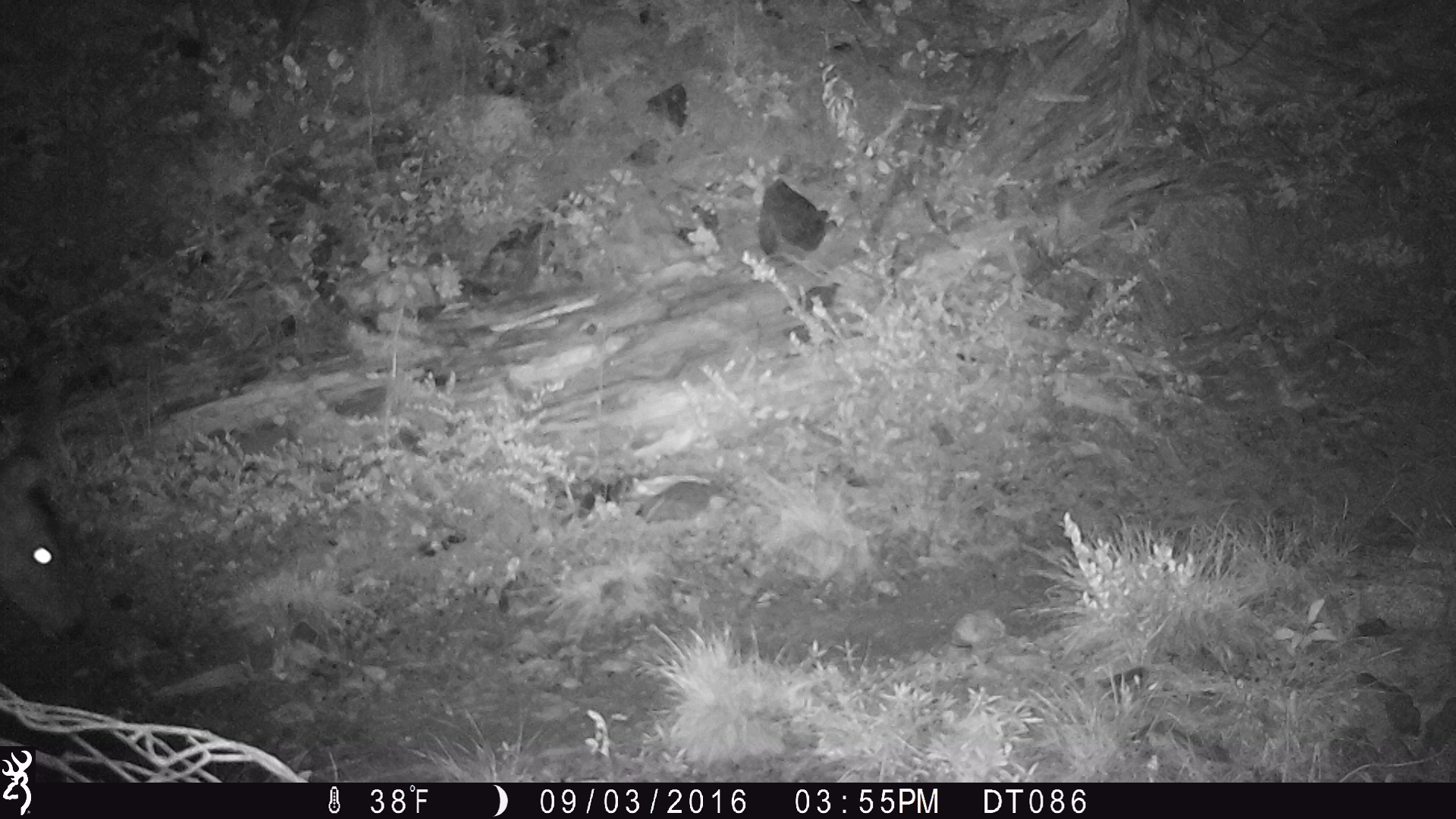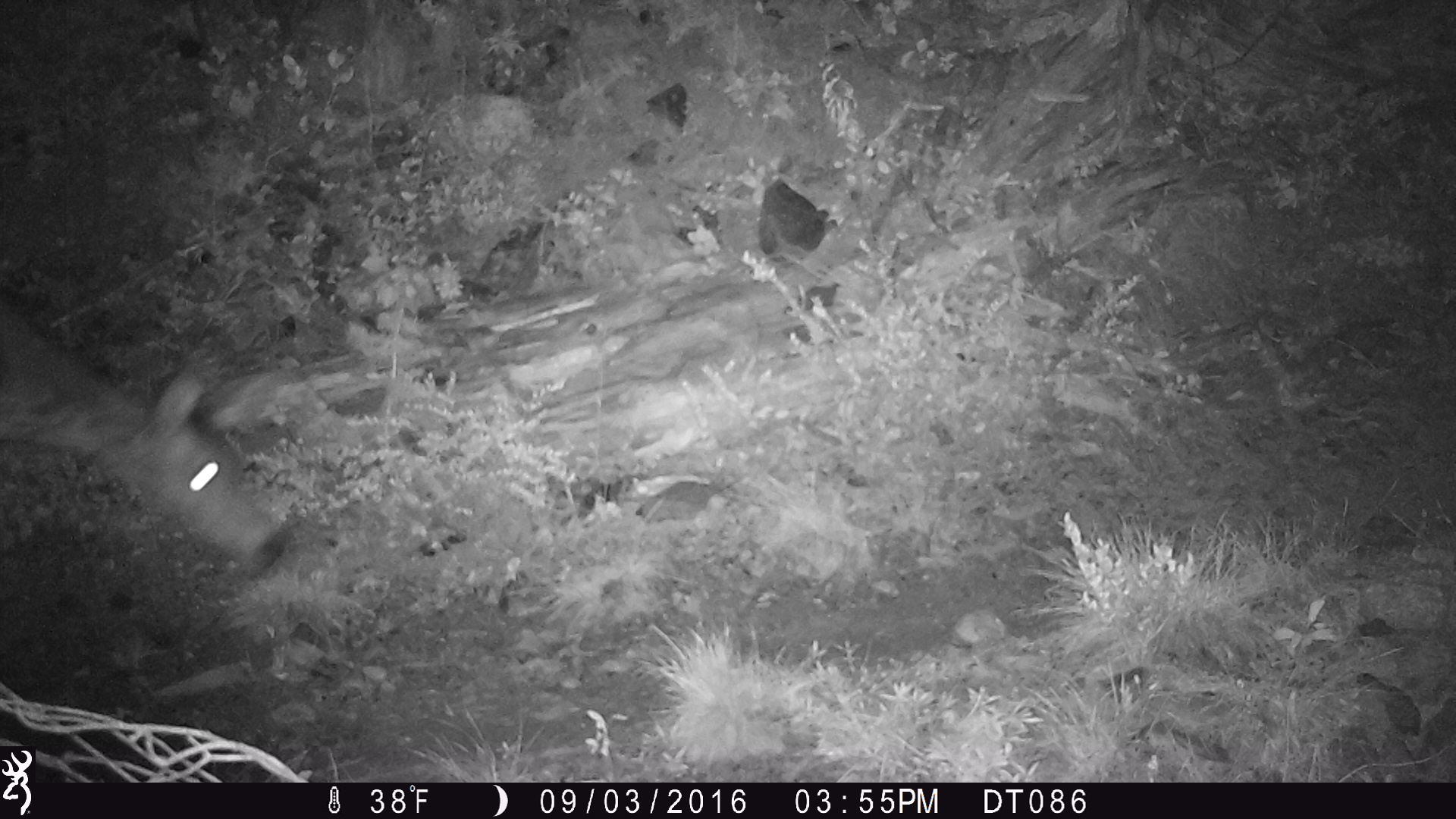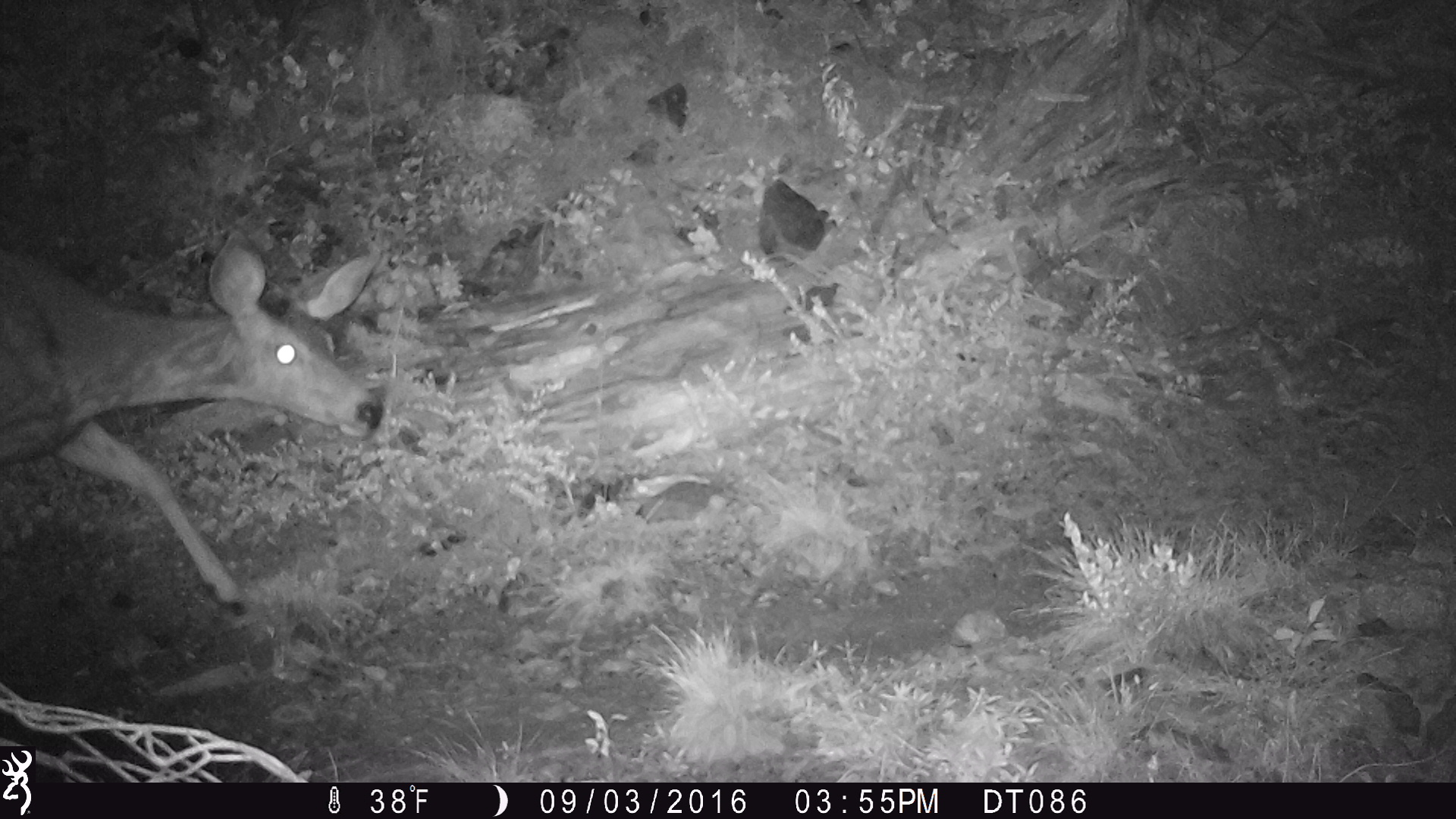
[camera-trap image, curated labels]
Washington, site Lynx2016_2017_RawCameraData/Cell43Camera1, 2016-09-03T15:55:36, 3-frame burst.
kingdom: Animalia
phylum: Chordata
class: Mammalia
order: Artiodactyla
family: Cervidae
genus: Odocoileus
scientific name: Odocoileus hemionus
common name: mule deer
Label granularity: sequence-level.